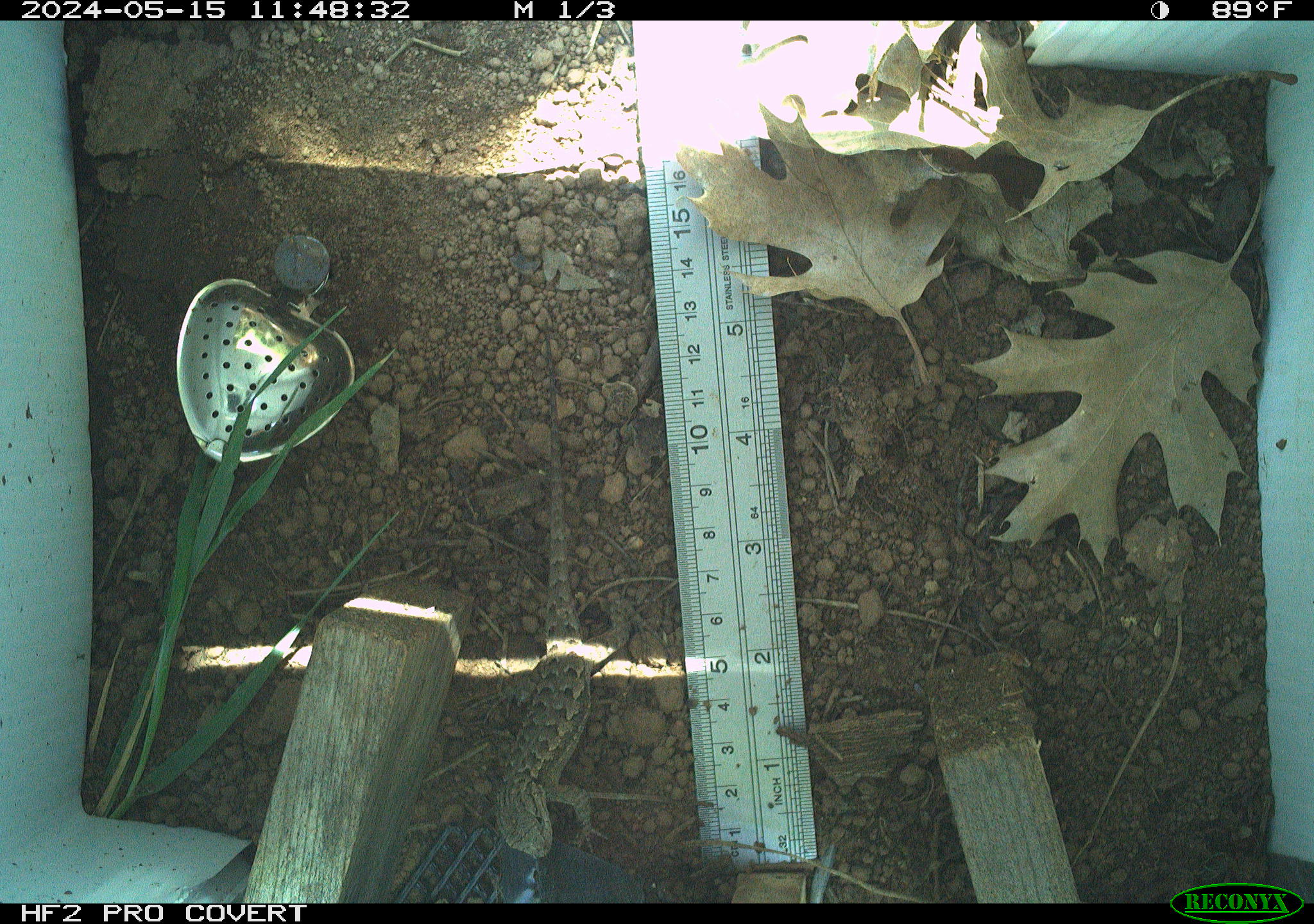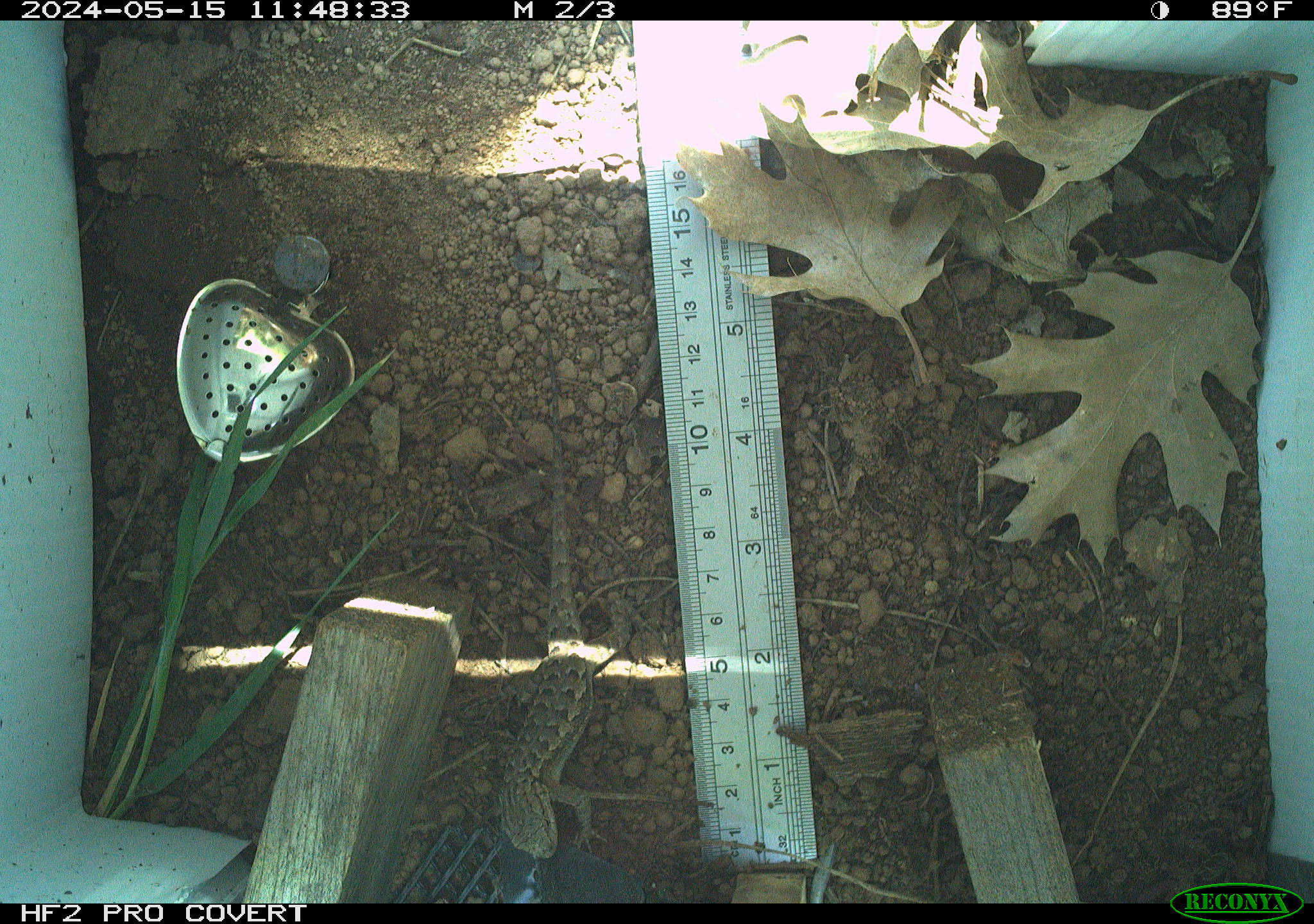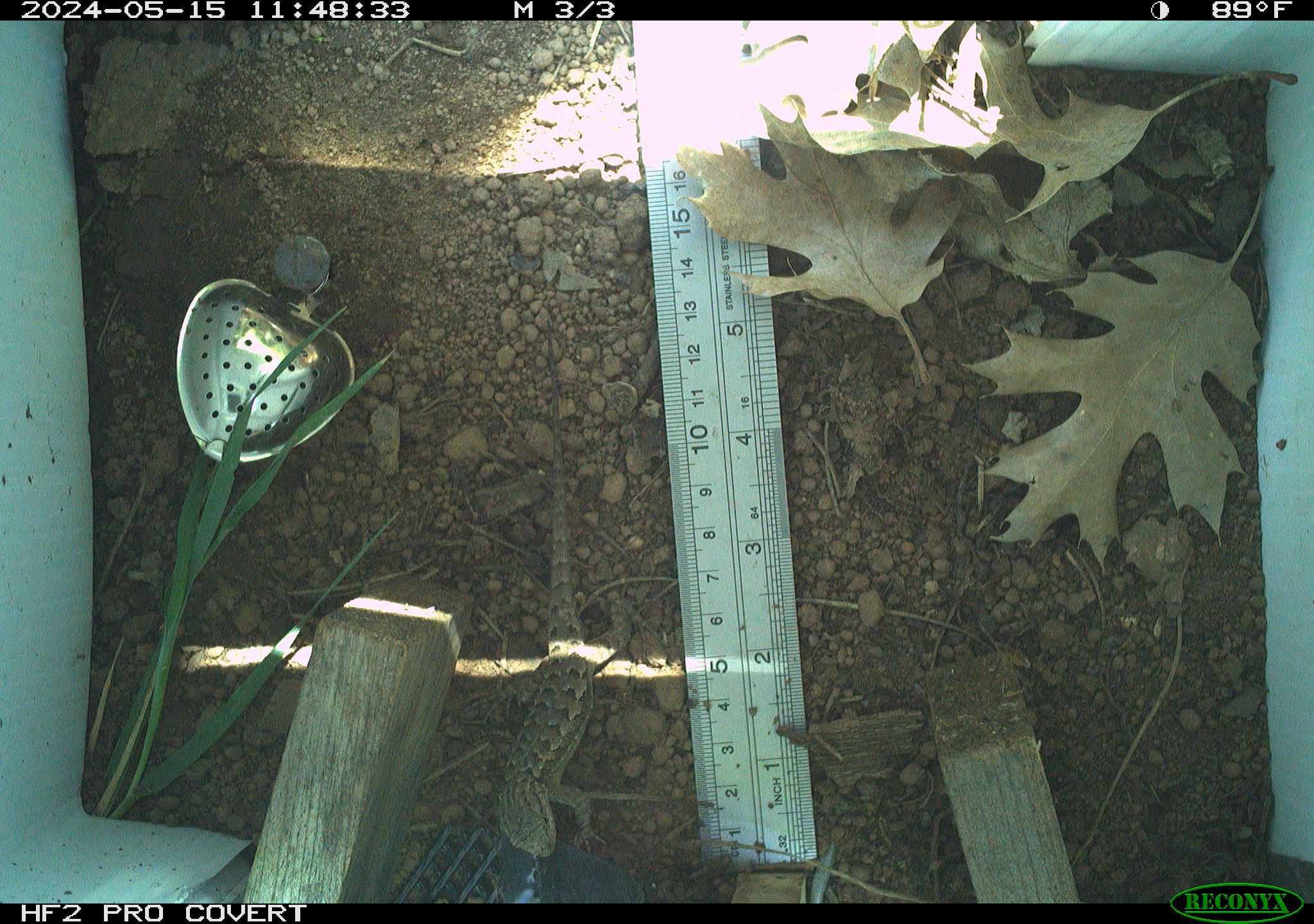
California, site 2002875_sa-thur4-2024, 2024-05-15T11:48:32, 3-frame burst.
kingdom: Animalia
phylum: Chordata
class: Reptilia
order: Squamata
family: Phrynosomatidae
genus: Sceloporus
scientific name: Sceloporus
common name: spiny lizards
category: sceloporus species